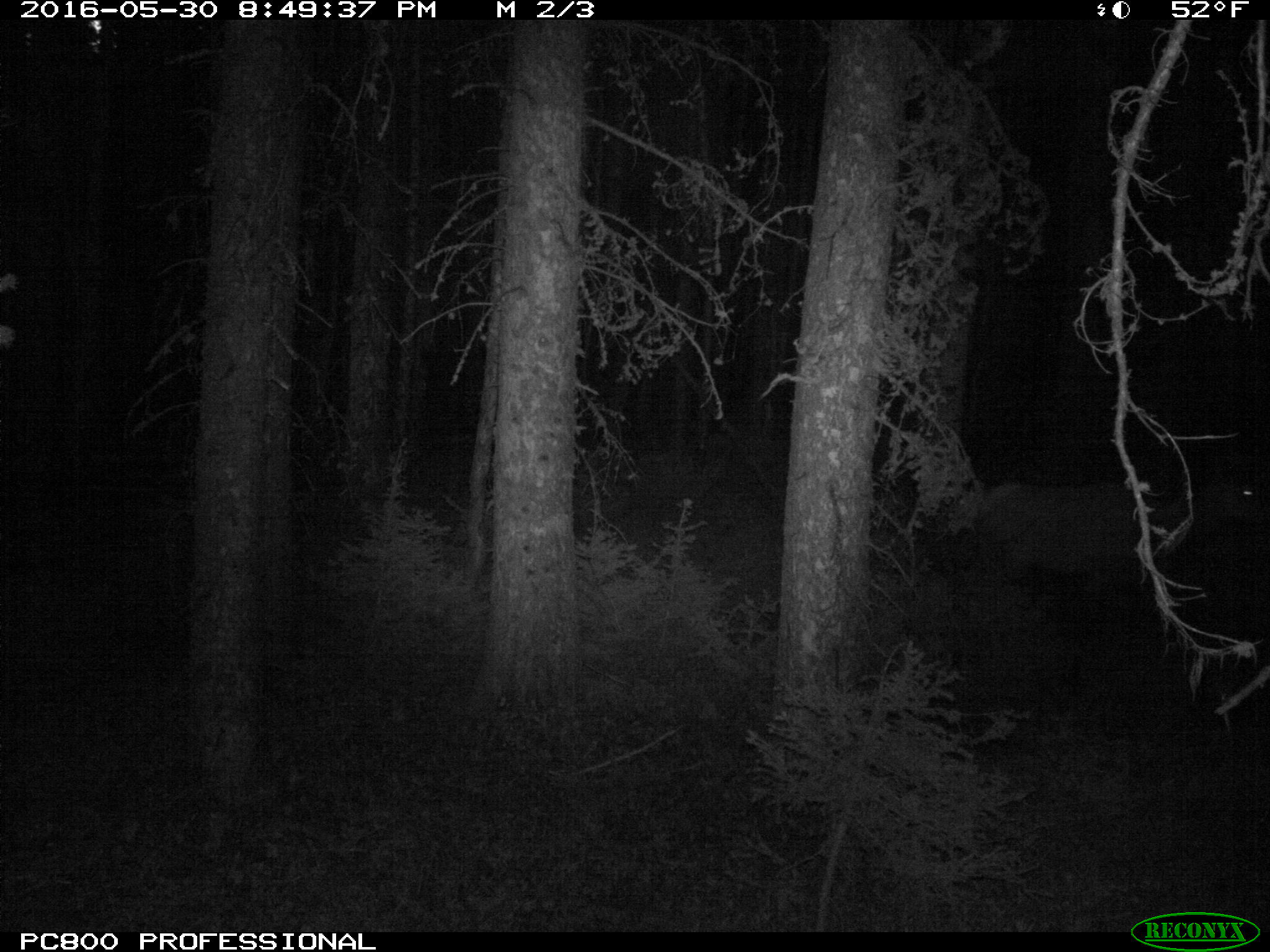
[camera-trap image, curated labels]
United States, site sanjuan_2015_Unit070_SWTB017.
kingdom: Animalia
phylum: Chordata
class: Mammalia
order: Artiodactyla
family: Cervidae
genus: Cervus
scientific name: Cervus elaphus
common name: red deer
Cervus elaphus (red deer).